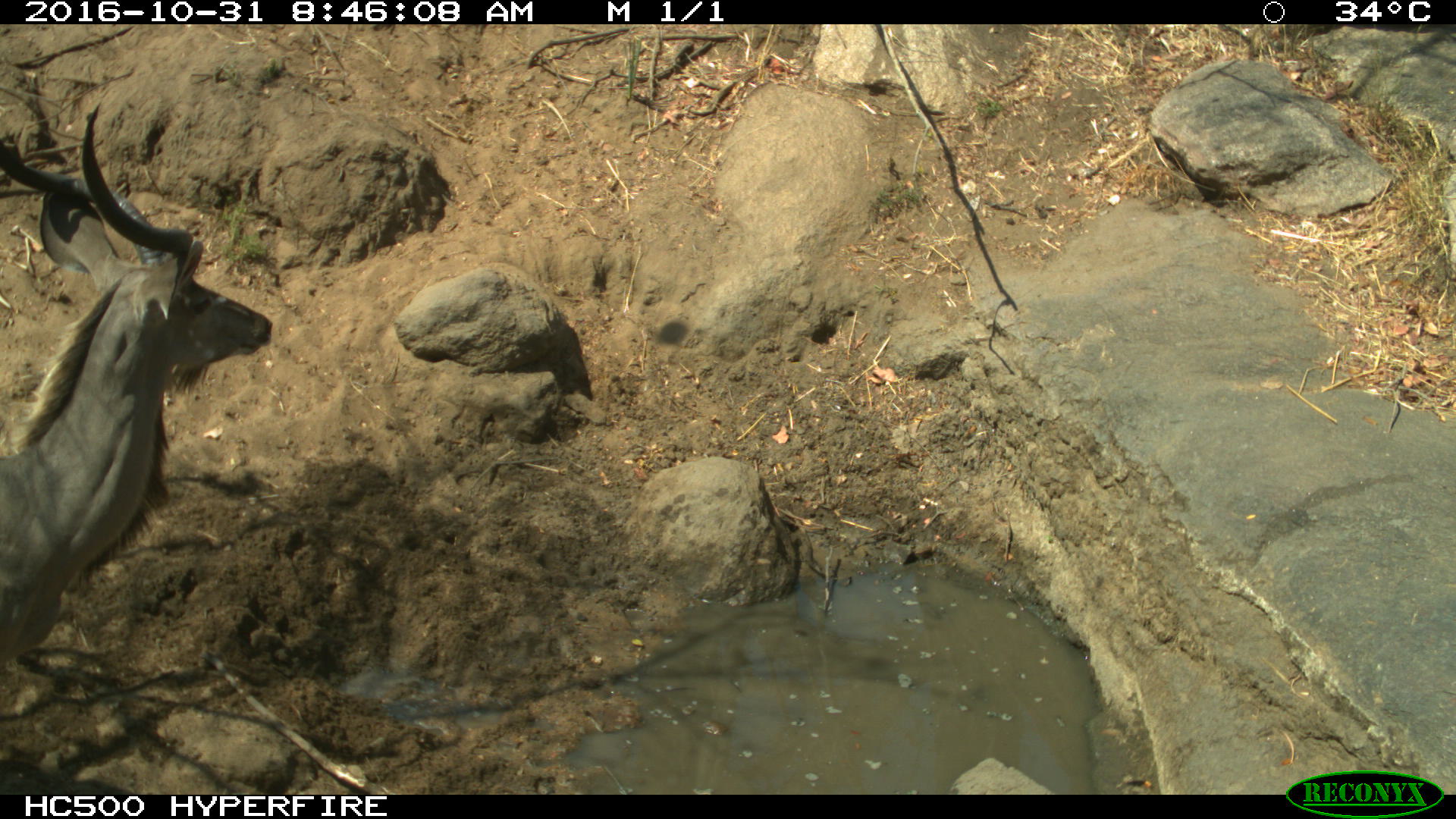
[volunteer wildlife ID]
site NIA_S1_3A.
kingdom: Animalia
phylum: Chordata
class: Mammalia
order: Artiodactyla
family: Bovidae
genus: Tragelaphus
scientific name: Tragelaphus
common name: kudu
Kudu (Tragelaphus), count 1. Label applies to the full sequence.